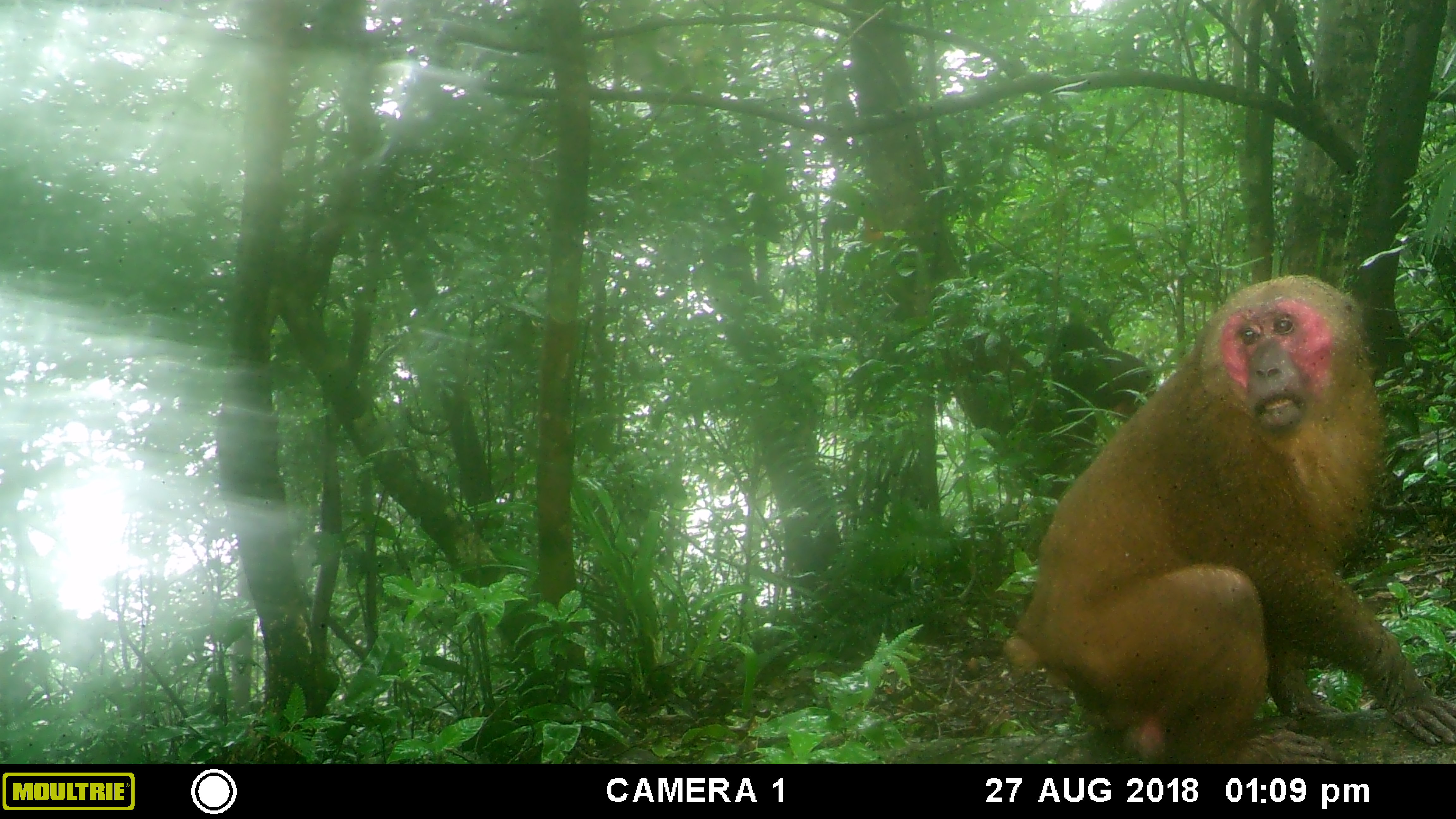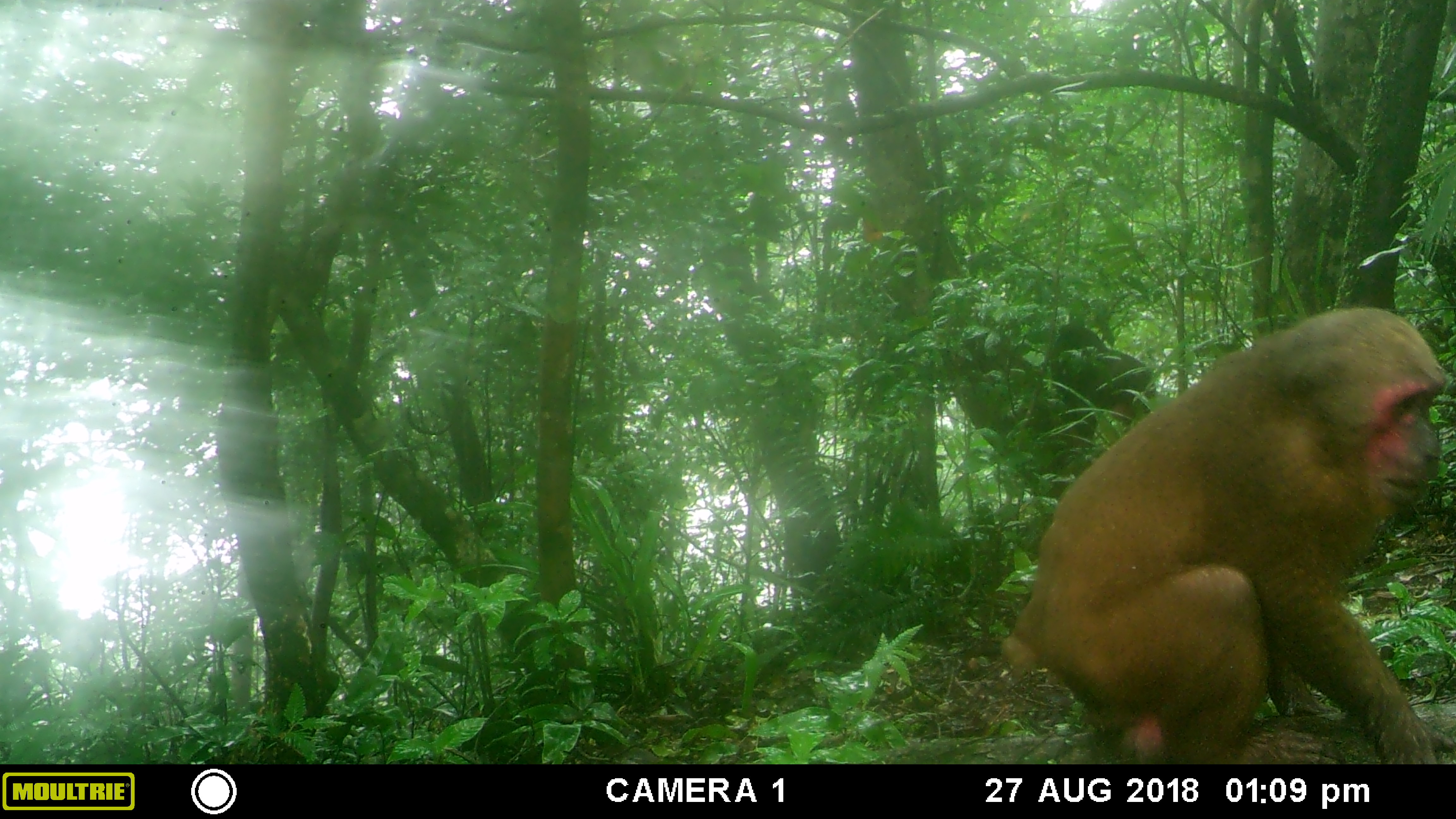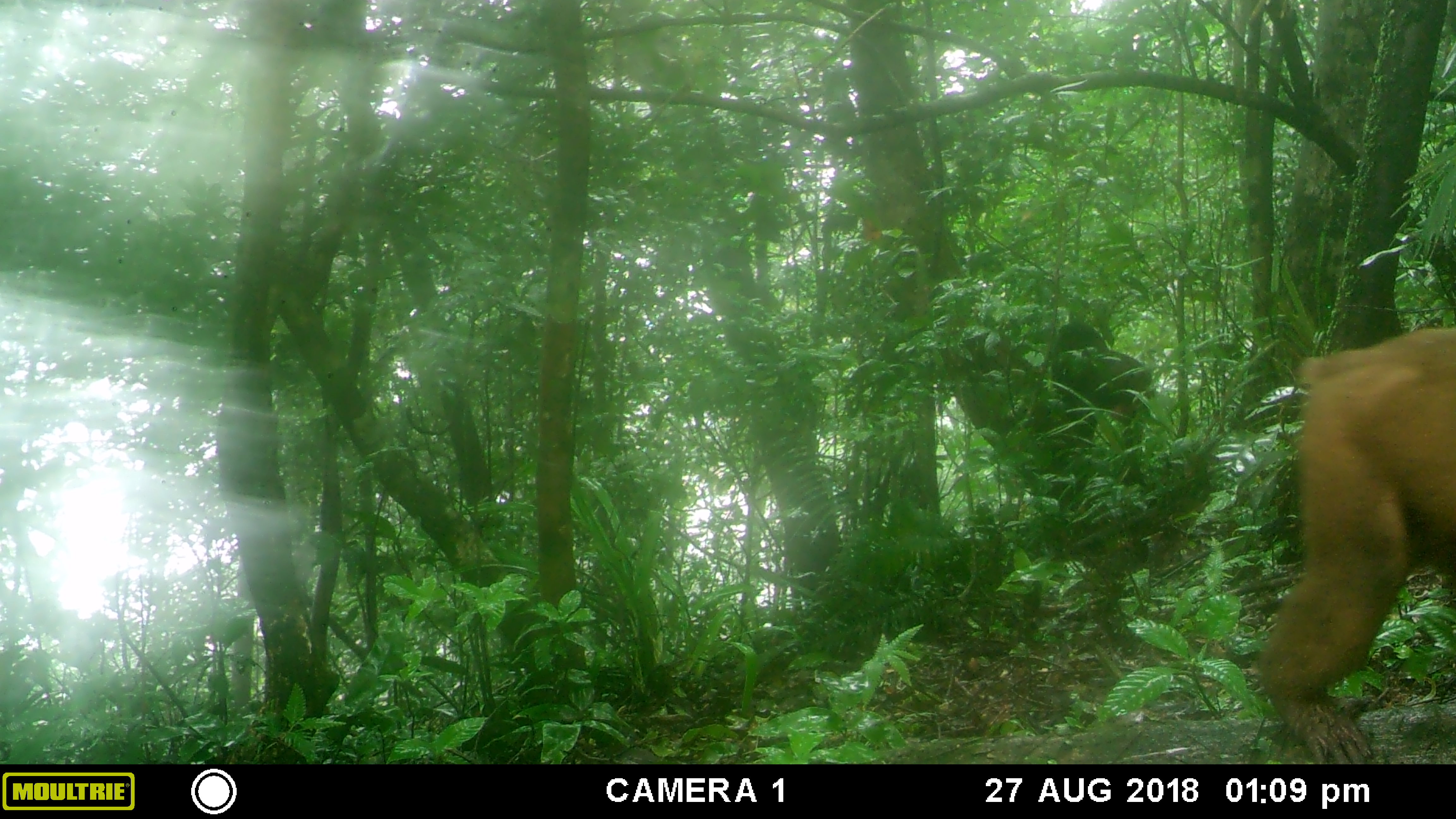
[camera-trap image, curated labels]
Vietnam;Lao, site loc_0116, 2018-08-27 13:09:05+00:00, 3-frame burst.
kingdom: Animalia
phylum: Chordata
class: Mammalia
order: Primates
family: Cercopithecidae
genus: Macaca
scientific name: Macaca arctoides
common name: stump-tailed macaque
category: stump tailed macaque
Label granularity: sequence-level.